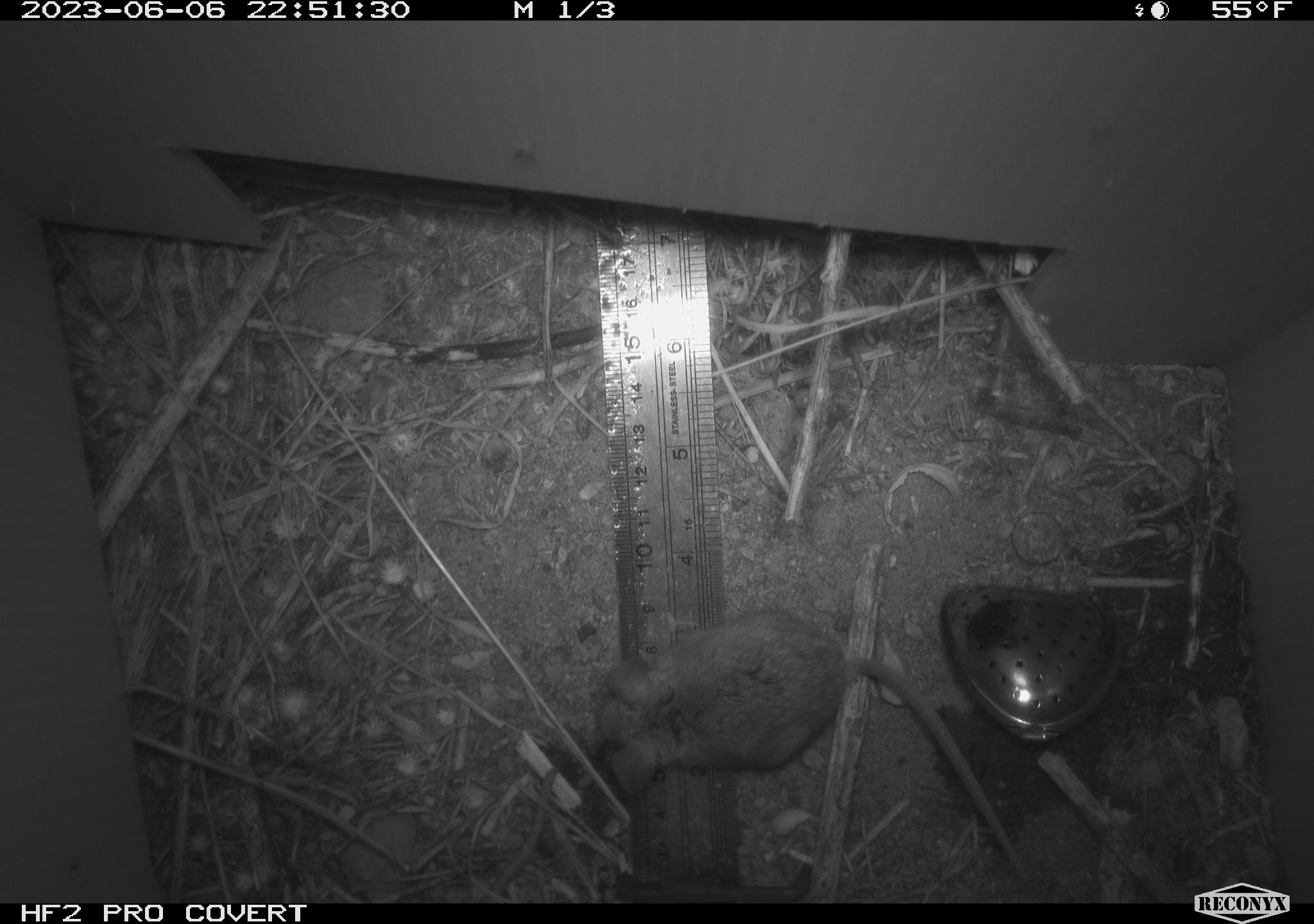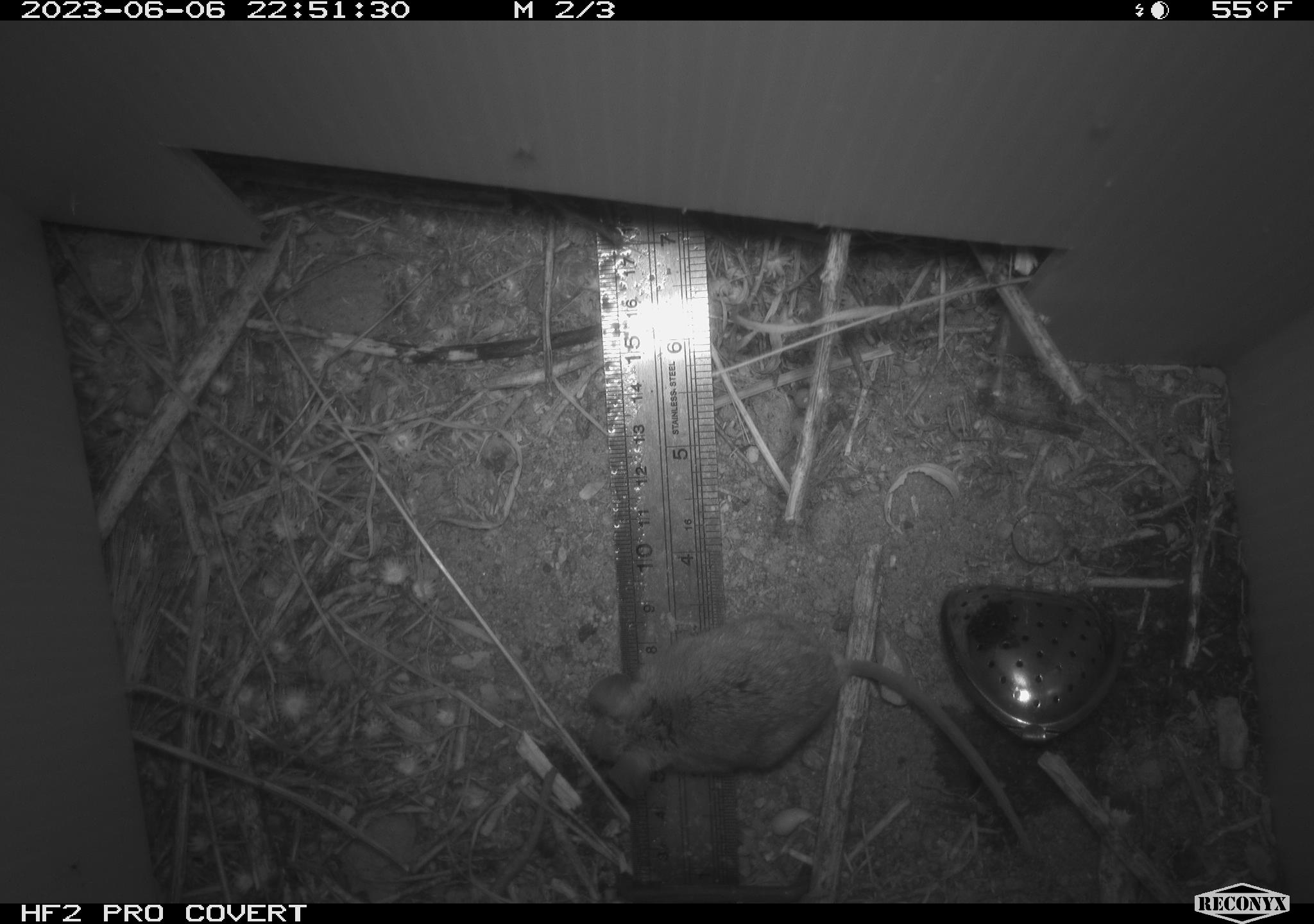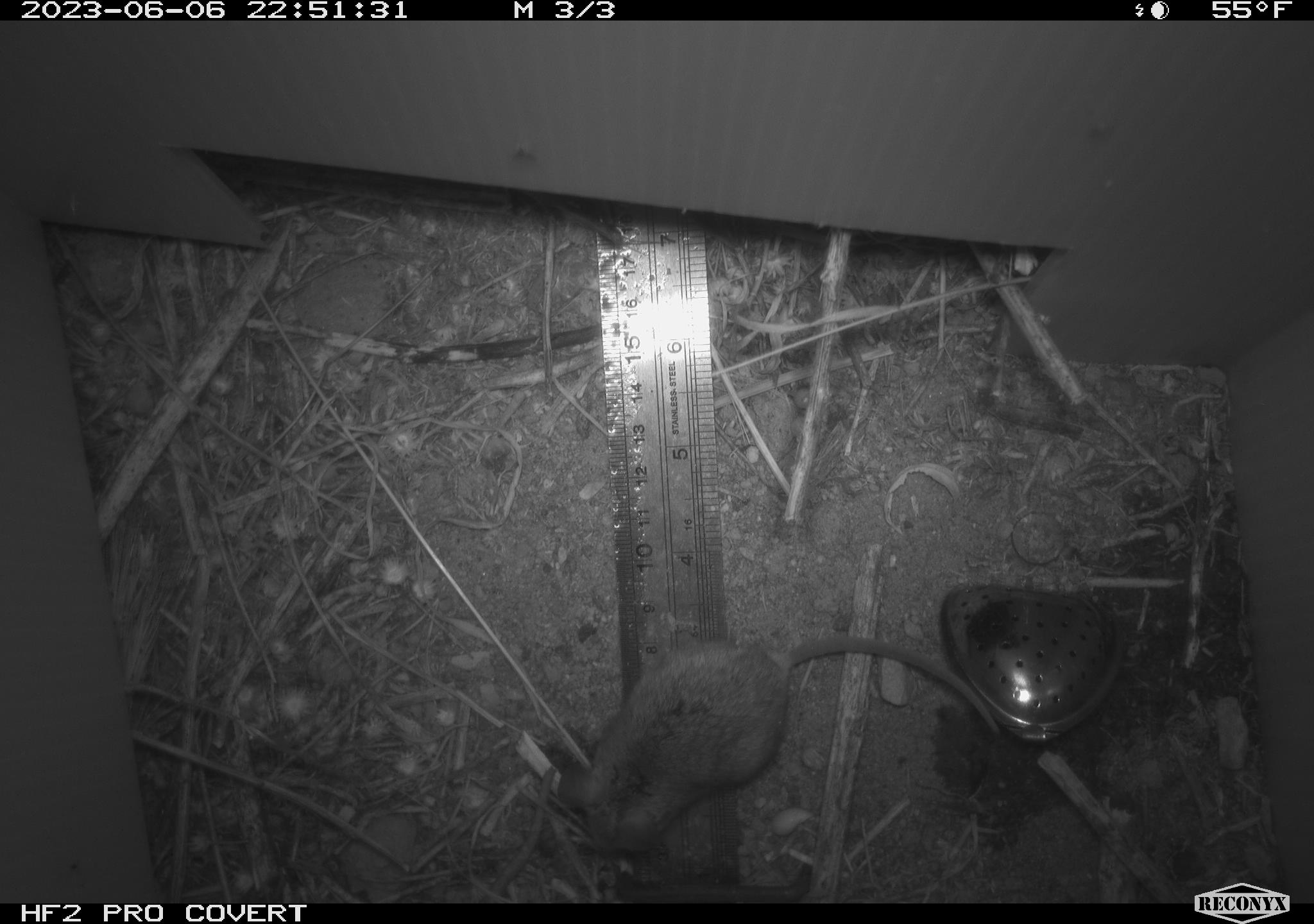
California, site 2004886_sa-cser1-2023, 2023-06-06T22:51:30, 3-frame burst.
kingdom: Animalia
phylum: Chordata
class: Mammalia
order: Rodentia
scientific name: Rodentia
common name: mouse species